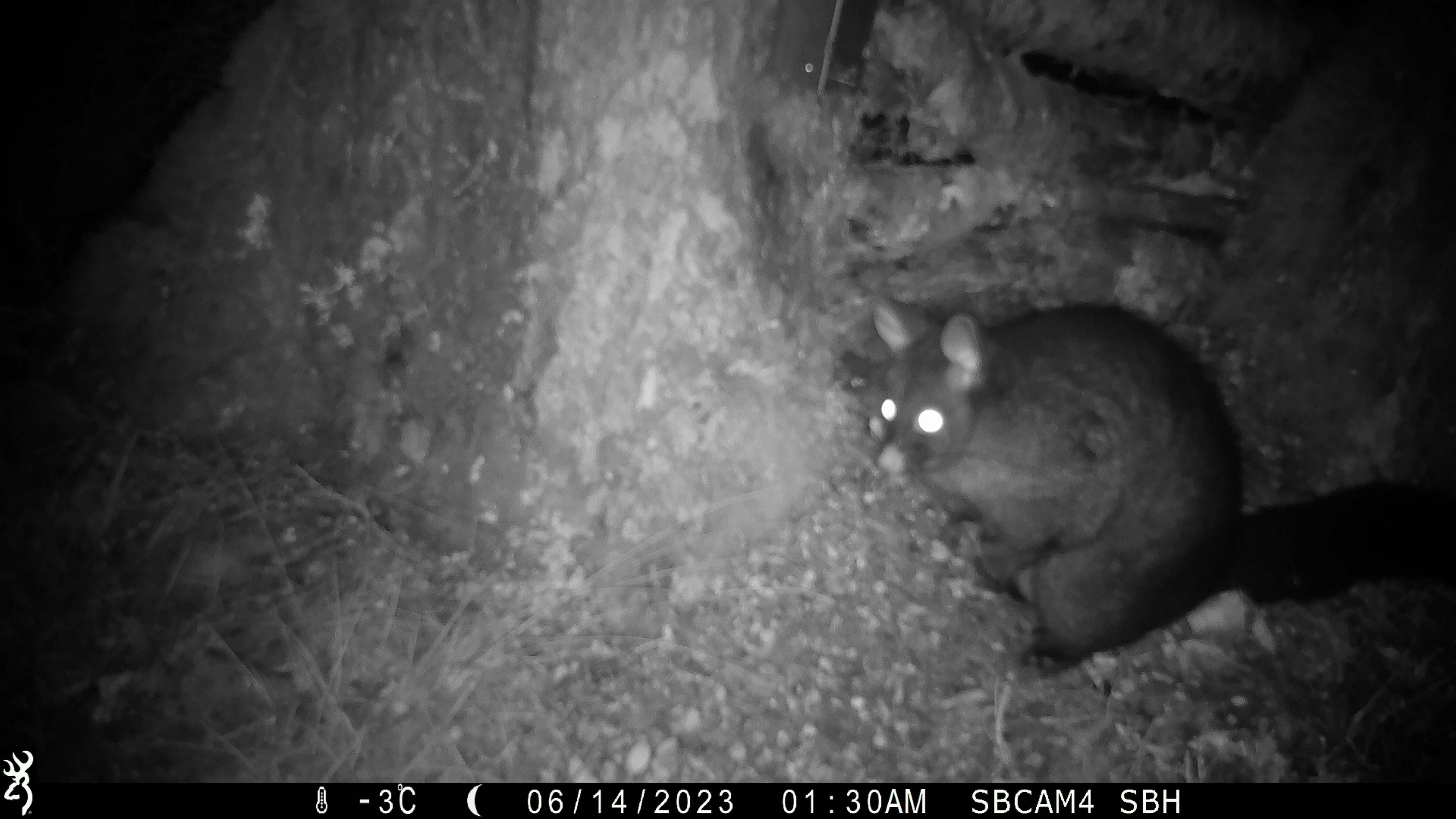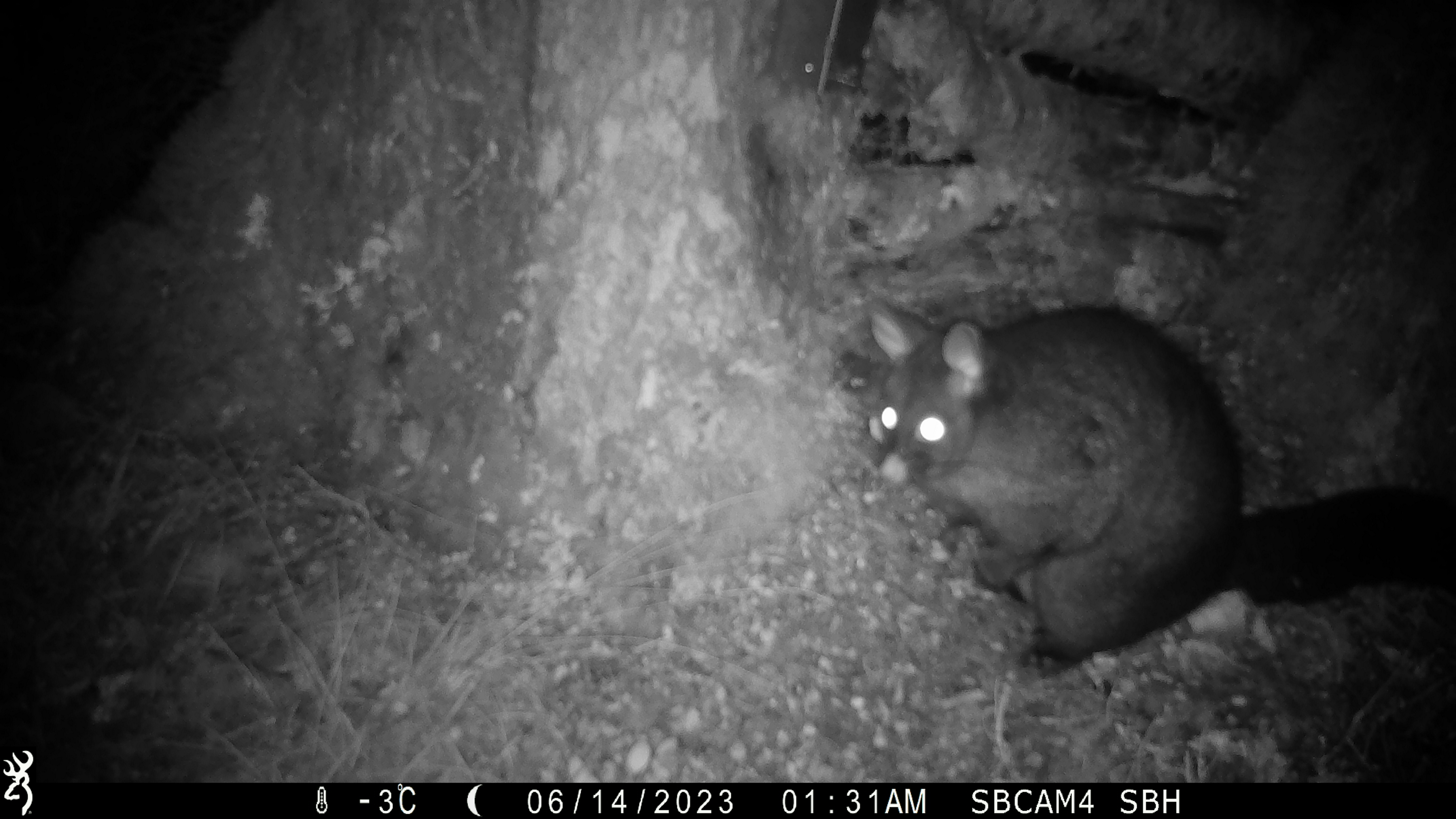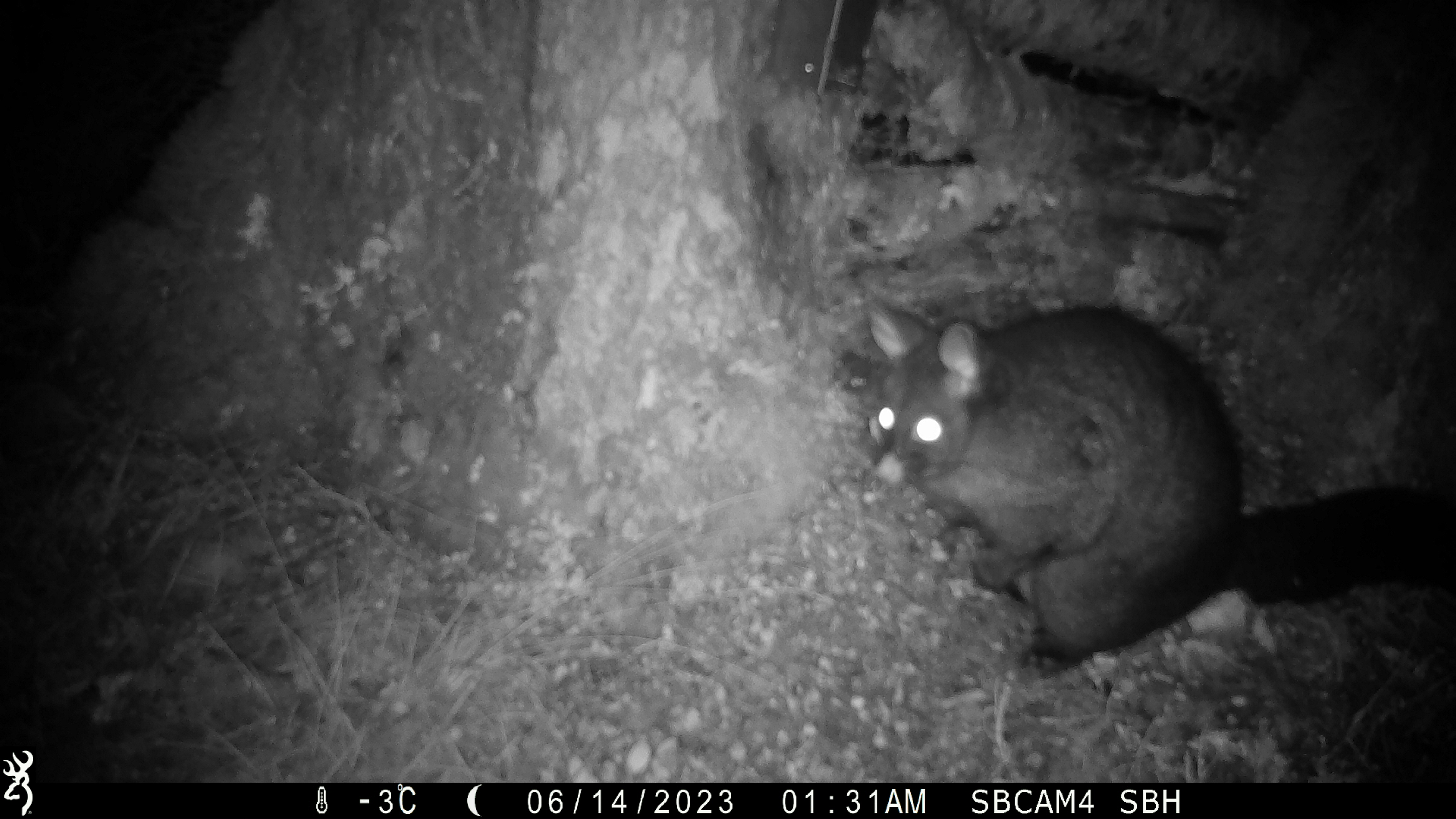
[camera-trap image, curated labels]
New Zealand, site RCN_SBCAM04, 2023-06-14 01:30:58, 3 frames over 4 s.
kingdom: Animalia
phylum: Chordata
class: Mammalia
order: Diprotodontia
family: Phalangeridae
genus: Trichosurus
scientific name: Trichosurus vulpecula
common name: common brushtail possum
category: possum